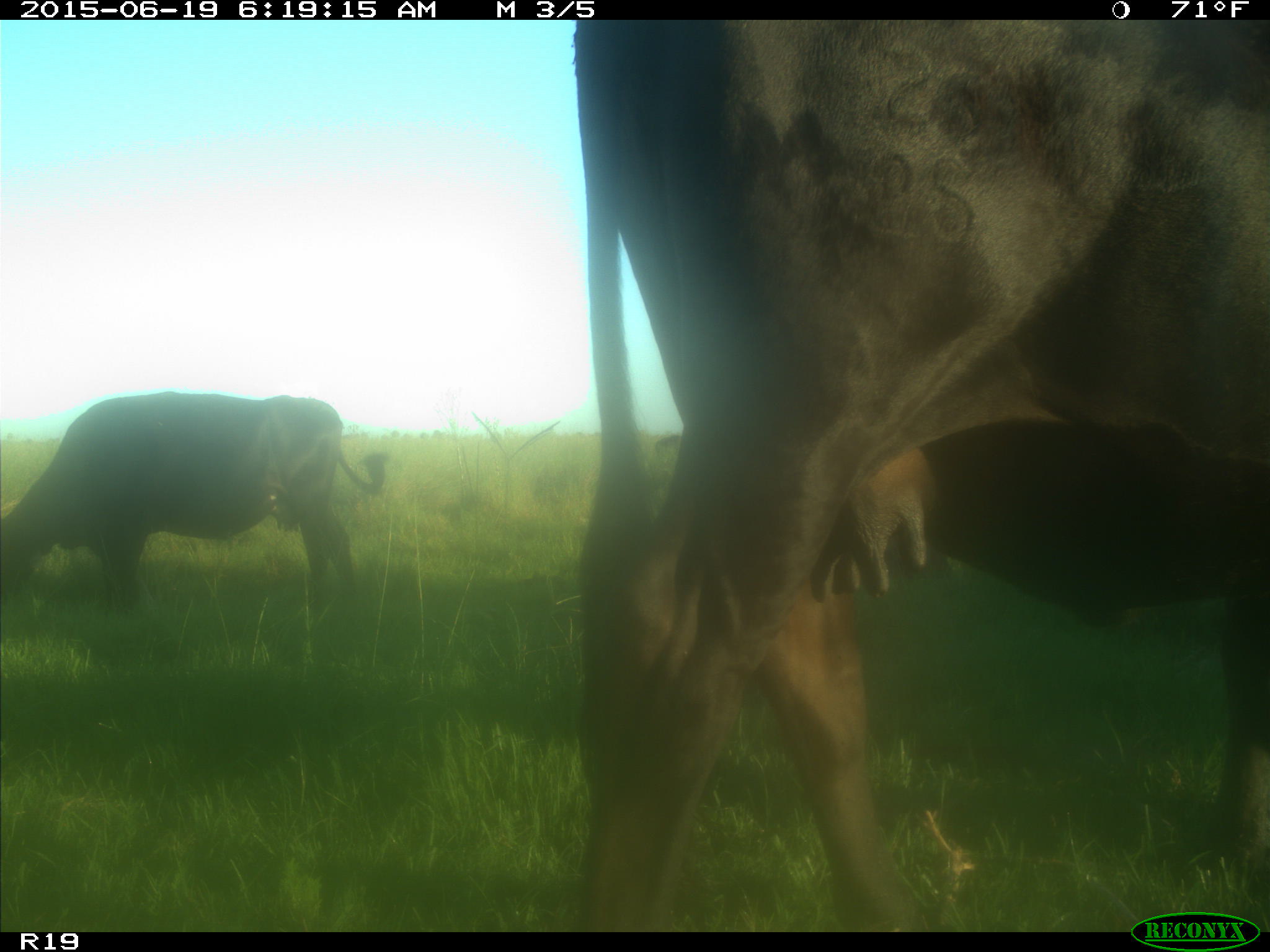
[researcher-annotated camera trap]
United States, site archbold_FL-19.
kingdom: Animalia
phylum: Chordata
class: Mammalia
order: Artiodactyla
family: Bovidae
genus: Bos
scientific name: Bos taurus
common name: domestic cow